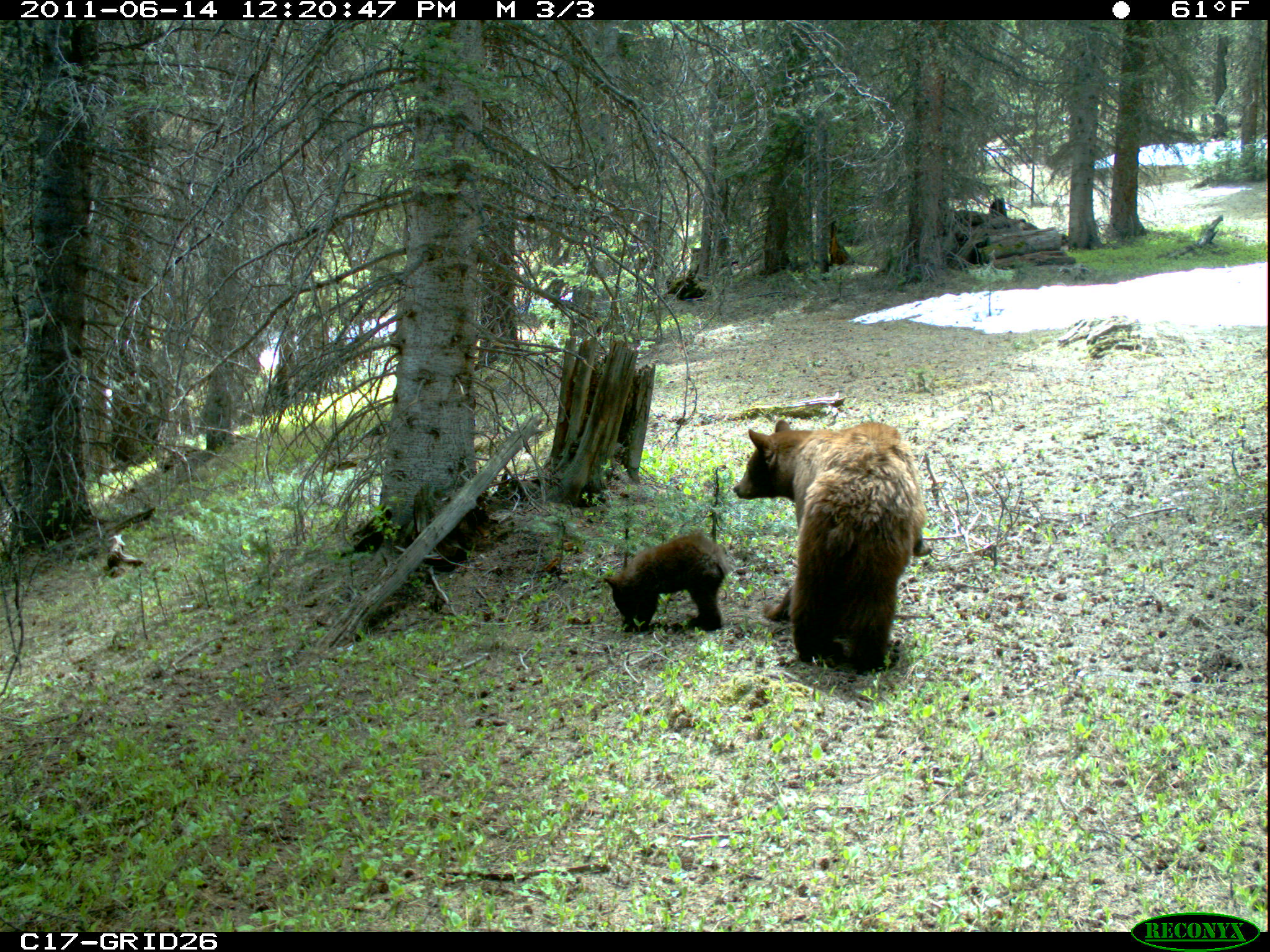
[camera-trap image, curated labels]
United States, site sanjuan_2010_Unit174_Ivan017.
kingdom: Animalia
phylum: Chordata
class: Mammalia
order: Carnivora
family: Ursidae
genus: Ursus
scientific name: Ursus americanus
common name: american black bear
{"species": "Ursus americanus (american black bear)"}